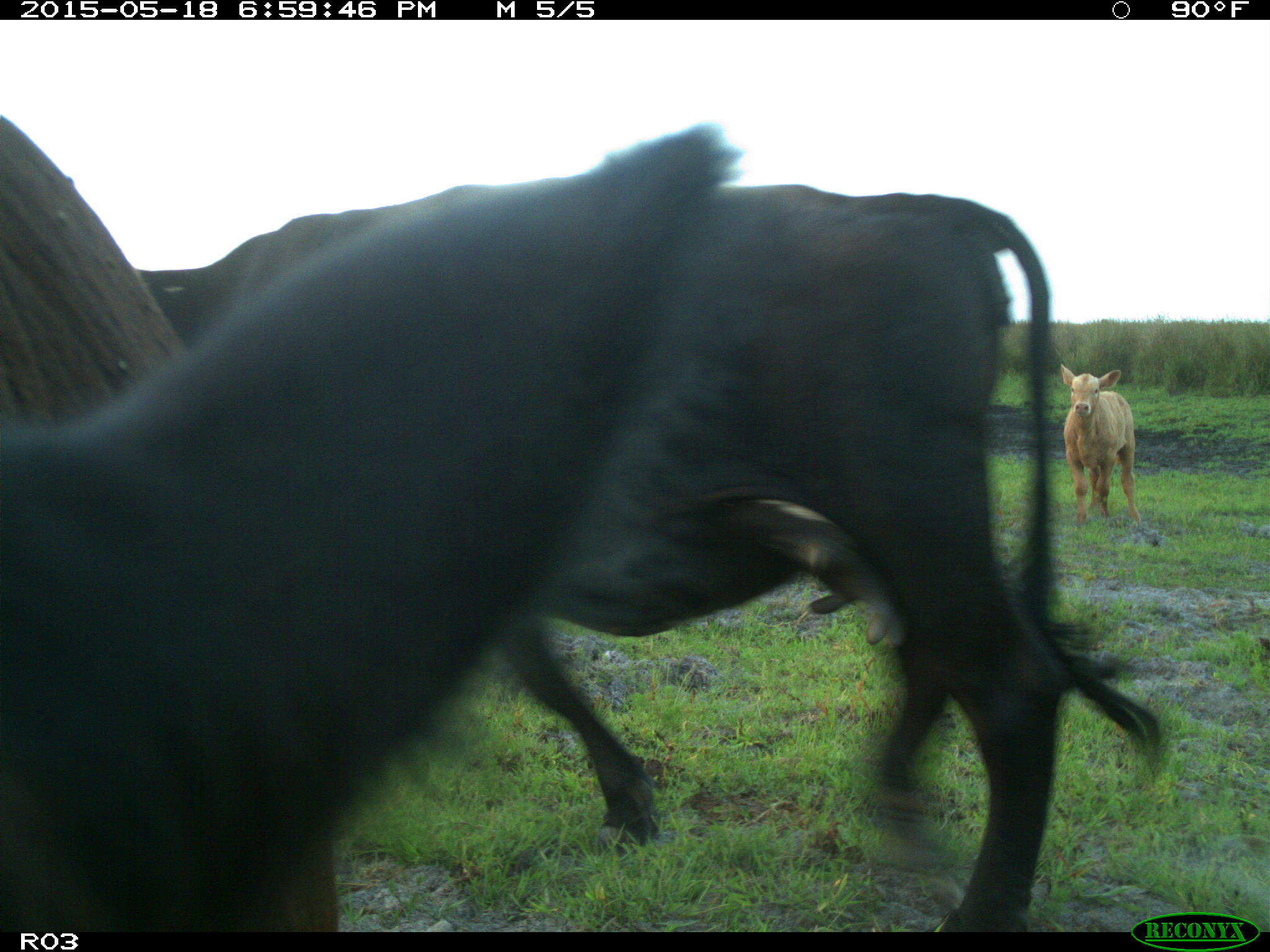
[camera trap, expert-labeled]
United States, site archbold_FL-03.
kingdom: Animalia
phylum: Chordata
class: Mammalia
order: Artiodactyla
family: Bovidae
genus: Bos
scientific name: Bos taurus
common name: domestic cow